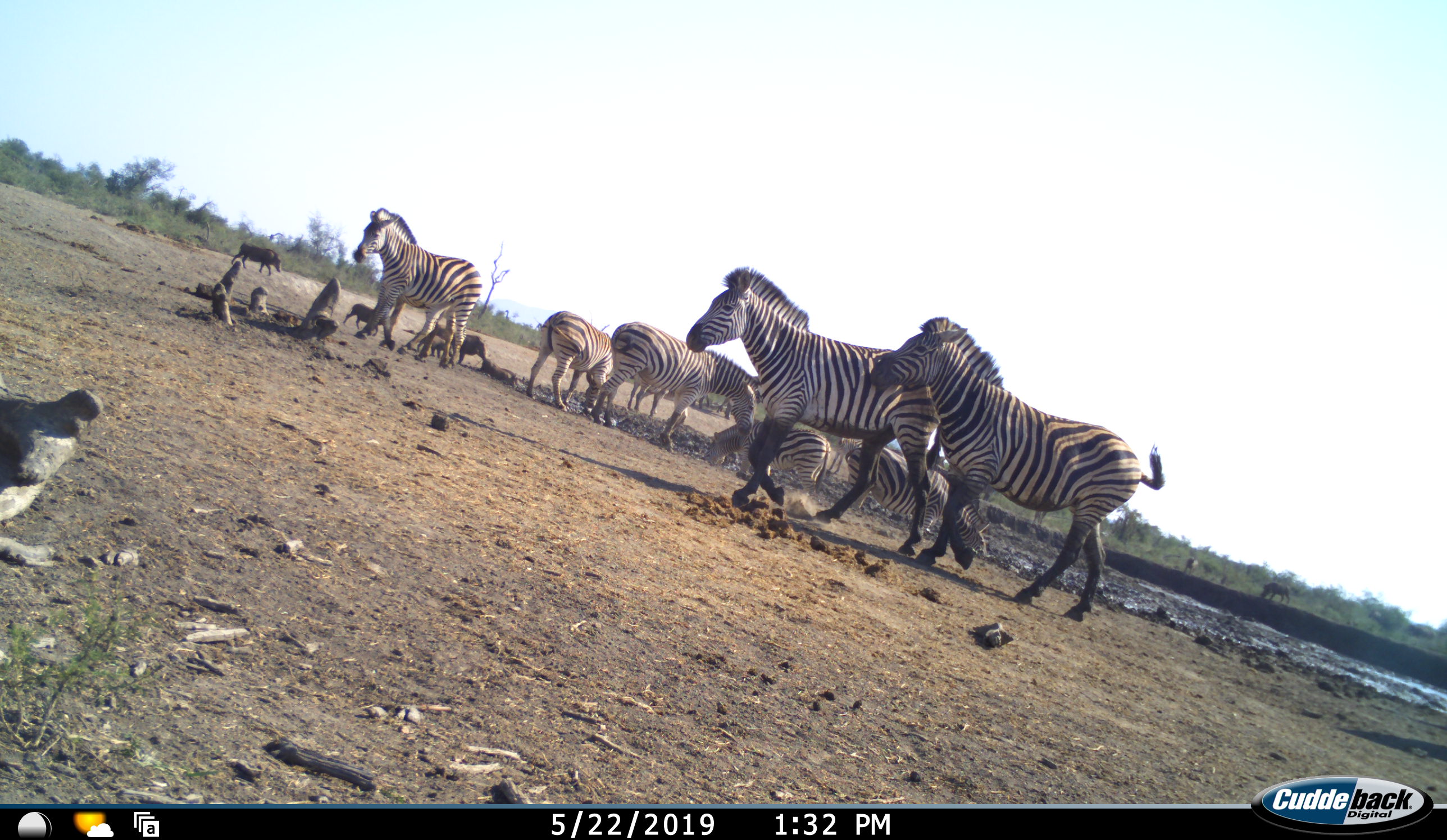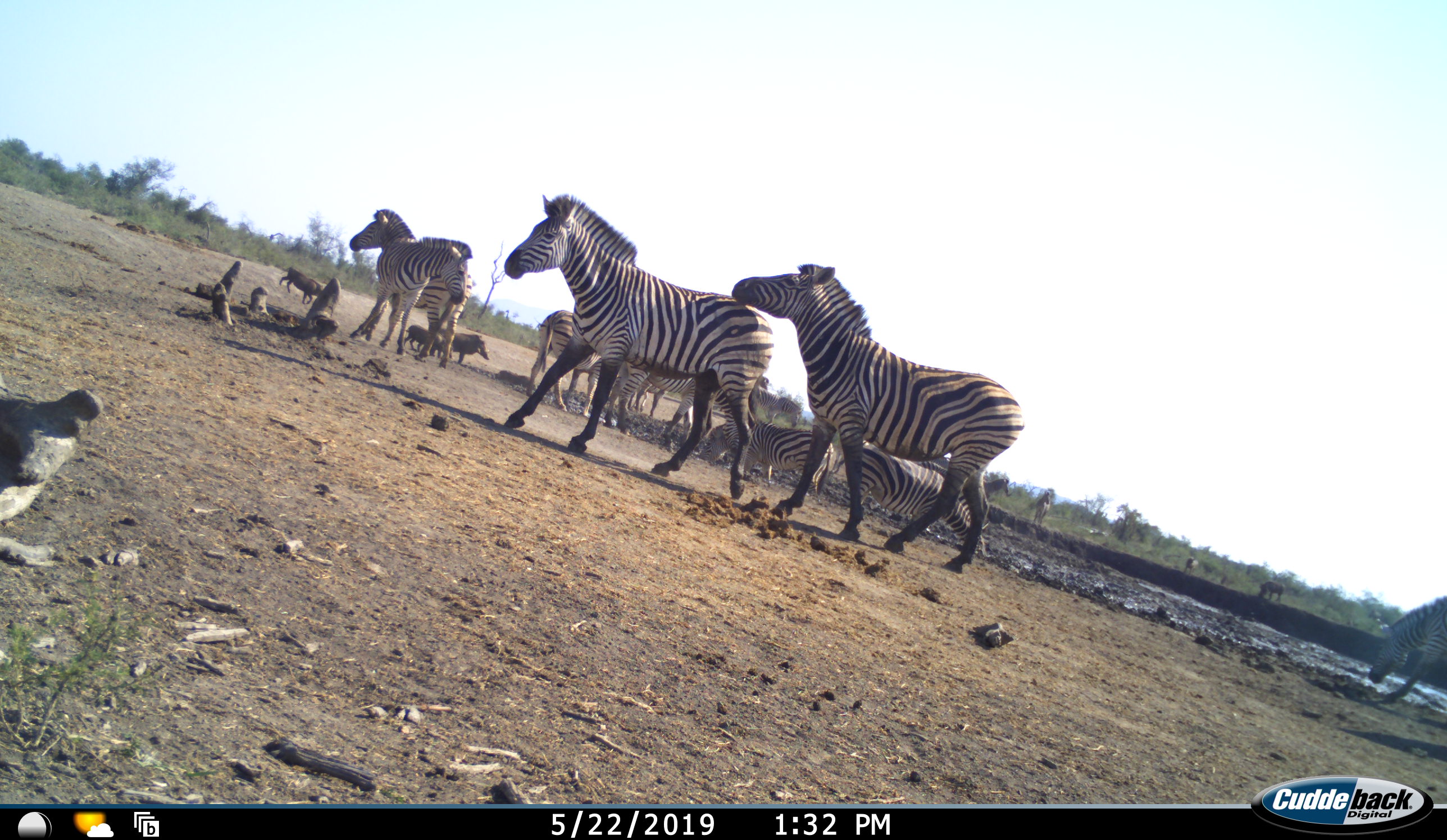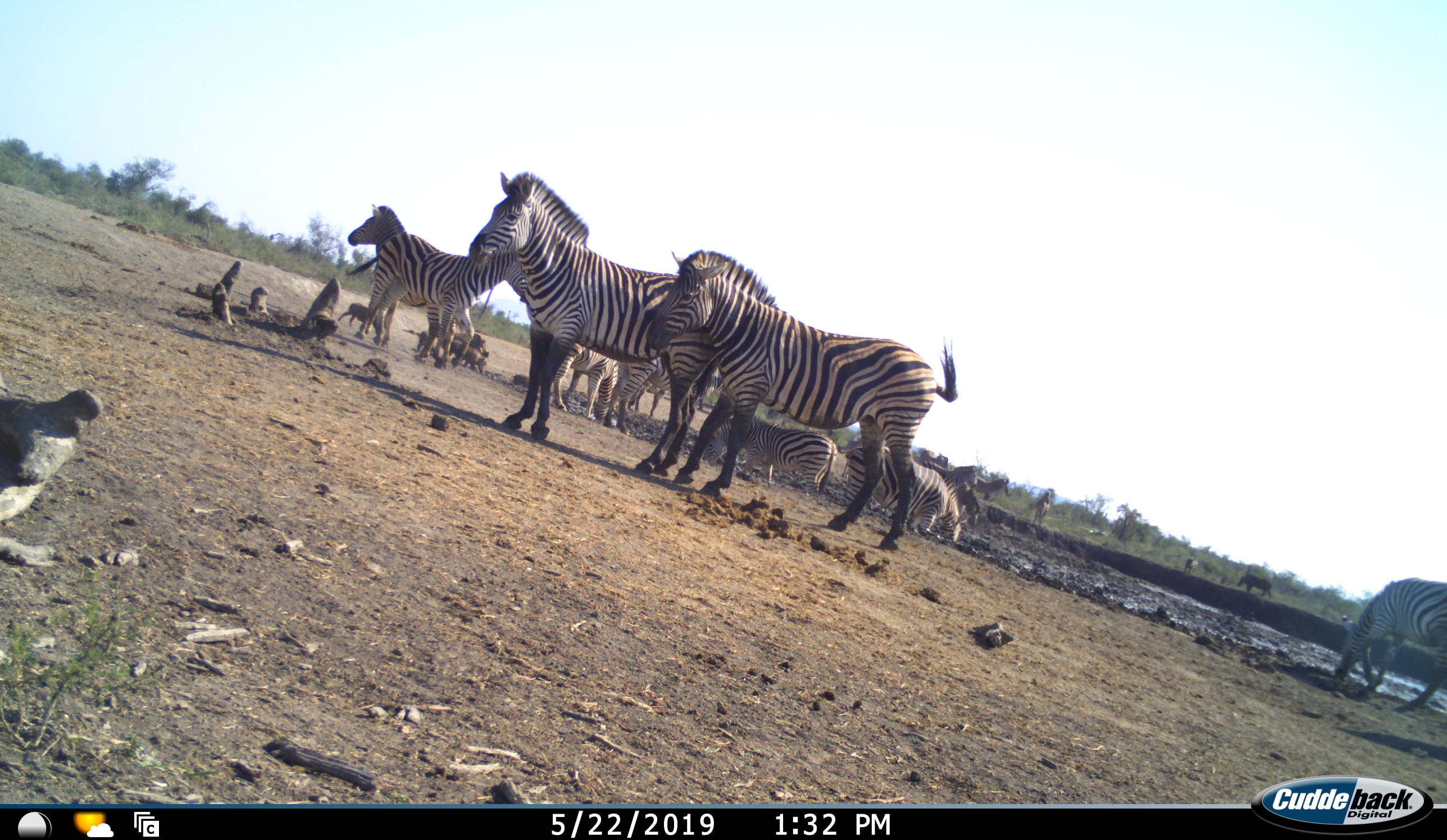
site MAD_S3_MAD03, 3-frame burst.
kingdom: Animalia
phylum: Chordata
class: Mammalia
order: Artiodactyla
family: Suidae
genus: Phacochoerus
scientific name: Phacochoerus africanus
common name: warthog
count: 5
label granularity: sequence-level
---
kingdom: Animalia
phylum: Chordata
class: Mammalia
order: Perissodactyla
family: Equidae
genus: Equus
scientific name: Equus quagga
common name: plains zebra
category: zebraplains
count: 11-50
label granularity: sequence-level